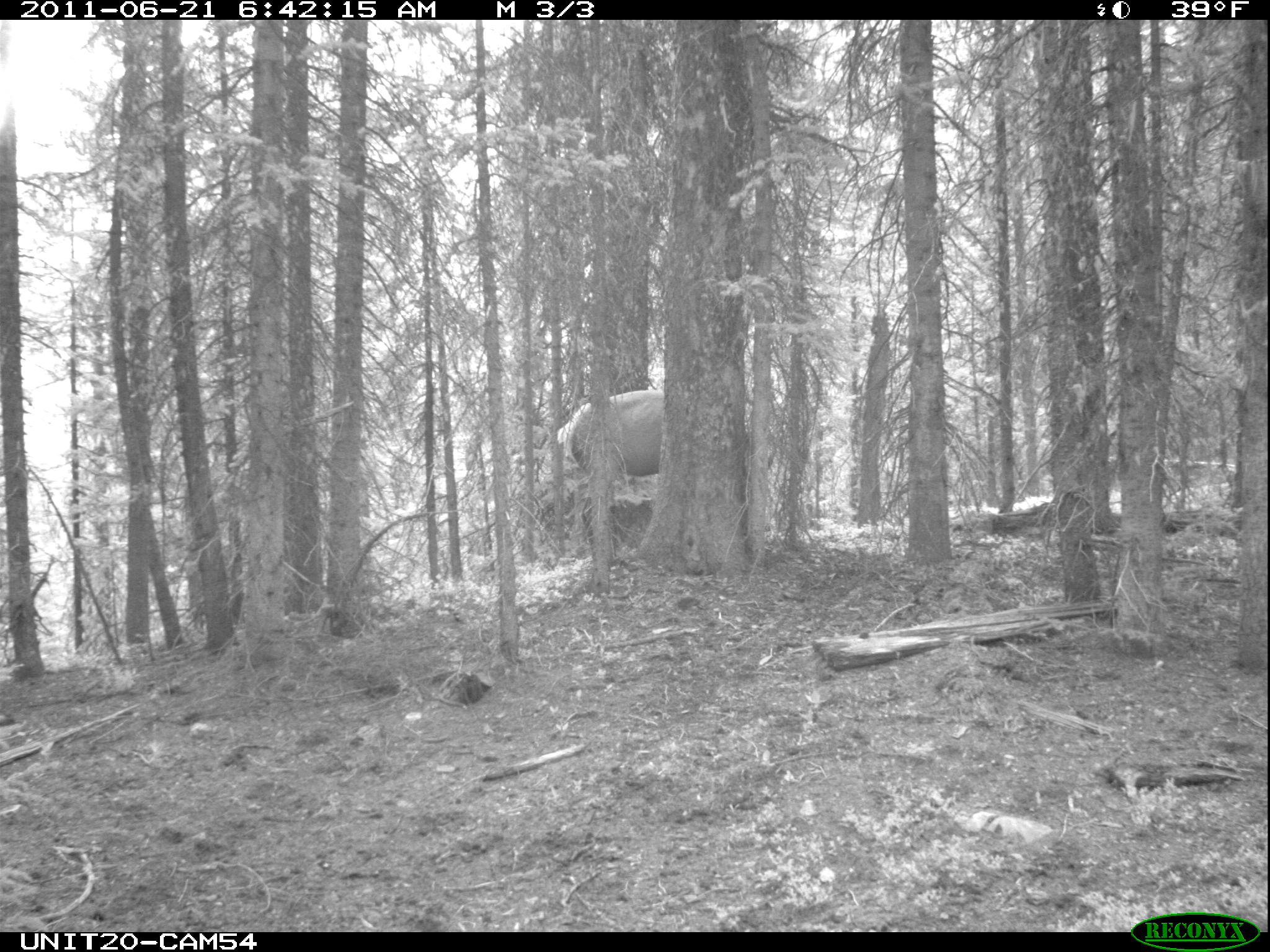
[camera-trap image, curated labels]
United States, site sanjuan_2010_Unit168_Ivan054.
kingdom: Animalia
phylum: Chordata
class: Mammalia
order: Artiodactyla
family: Cervidae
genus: Cervus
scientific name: Cervus elaphus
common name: red deer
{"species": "Cervus elaphus (red deer)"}